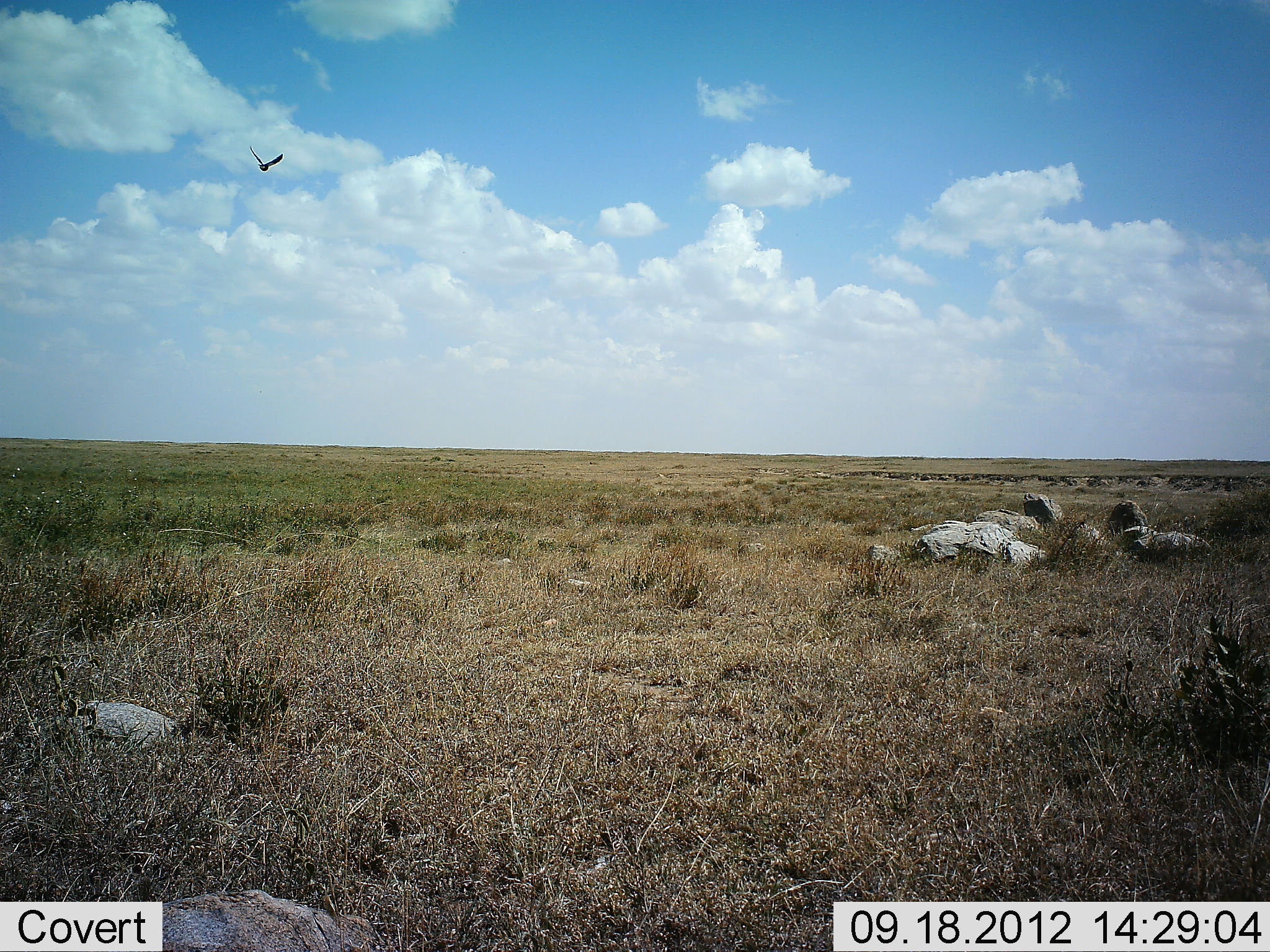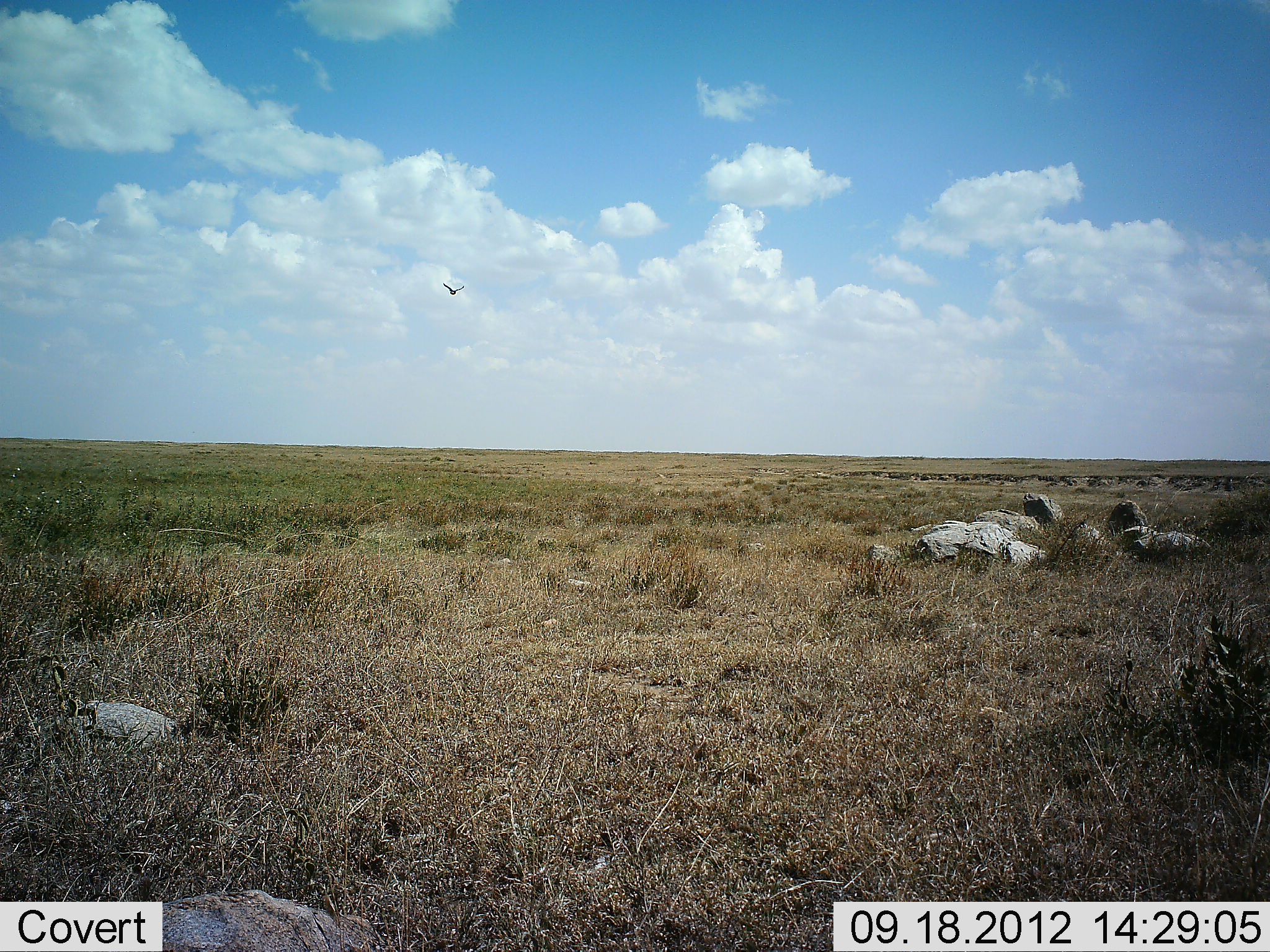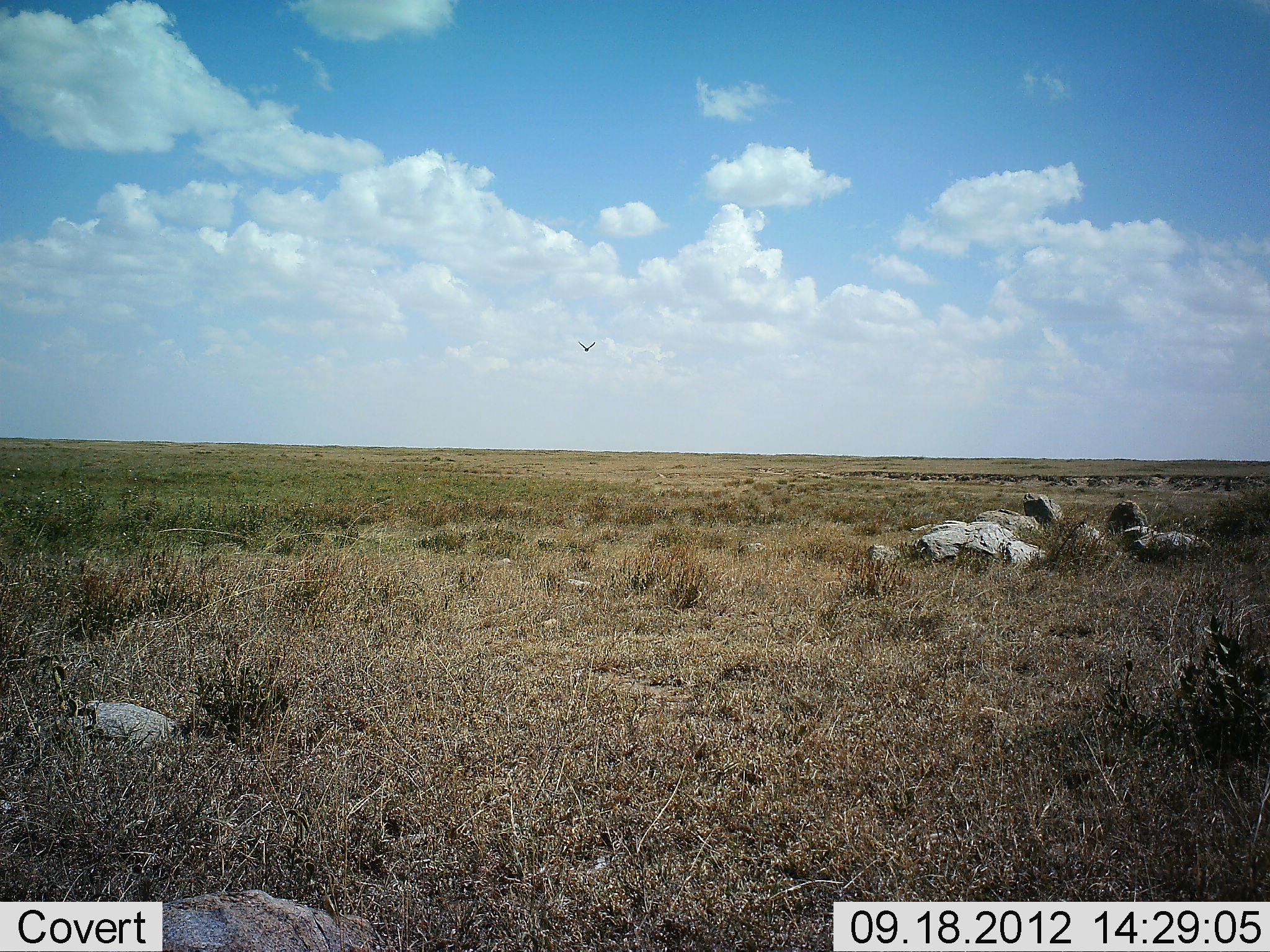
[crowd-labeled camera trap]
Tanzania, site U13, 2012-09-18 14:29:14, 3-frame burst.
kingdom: Animalia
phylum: Chordata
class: Aves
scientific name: Aves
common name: bird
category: otherbird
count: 1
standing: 0%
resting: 0%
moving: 100%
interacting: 0%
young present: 0%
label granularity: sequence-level